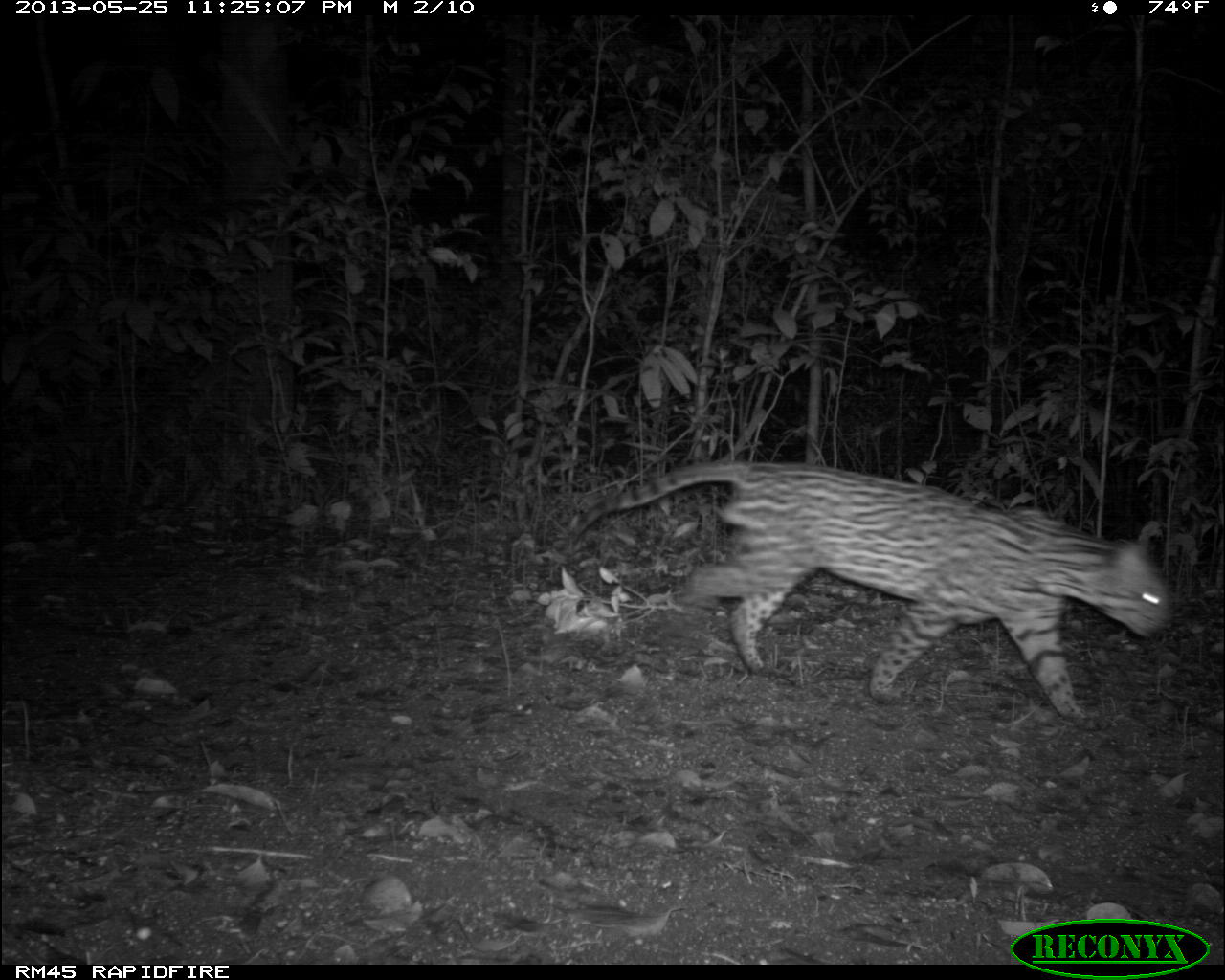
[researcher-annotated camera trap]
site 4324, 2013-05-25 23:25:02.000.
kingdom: Animalia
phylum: Chordata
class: Mammalia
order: Carnivora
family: Felidae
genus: Leopardus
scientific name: Leopardus pardalis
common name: ocelot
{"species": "Leopardus pardalis (ocelot)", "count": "1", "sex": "male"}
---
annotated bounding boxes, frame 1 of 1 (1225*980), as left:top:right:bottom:
leopardus pardalis: 561:456:1172:723